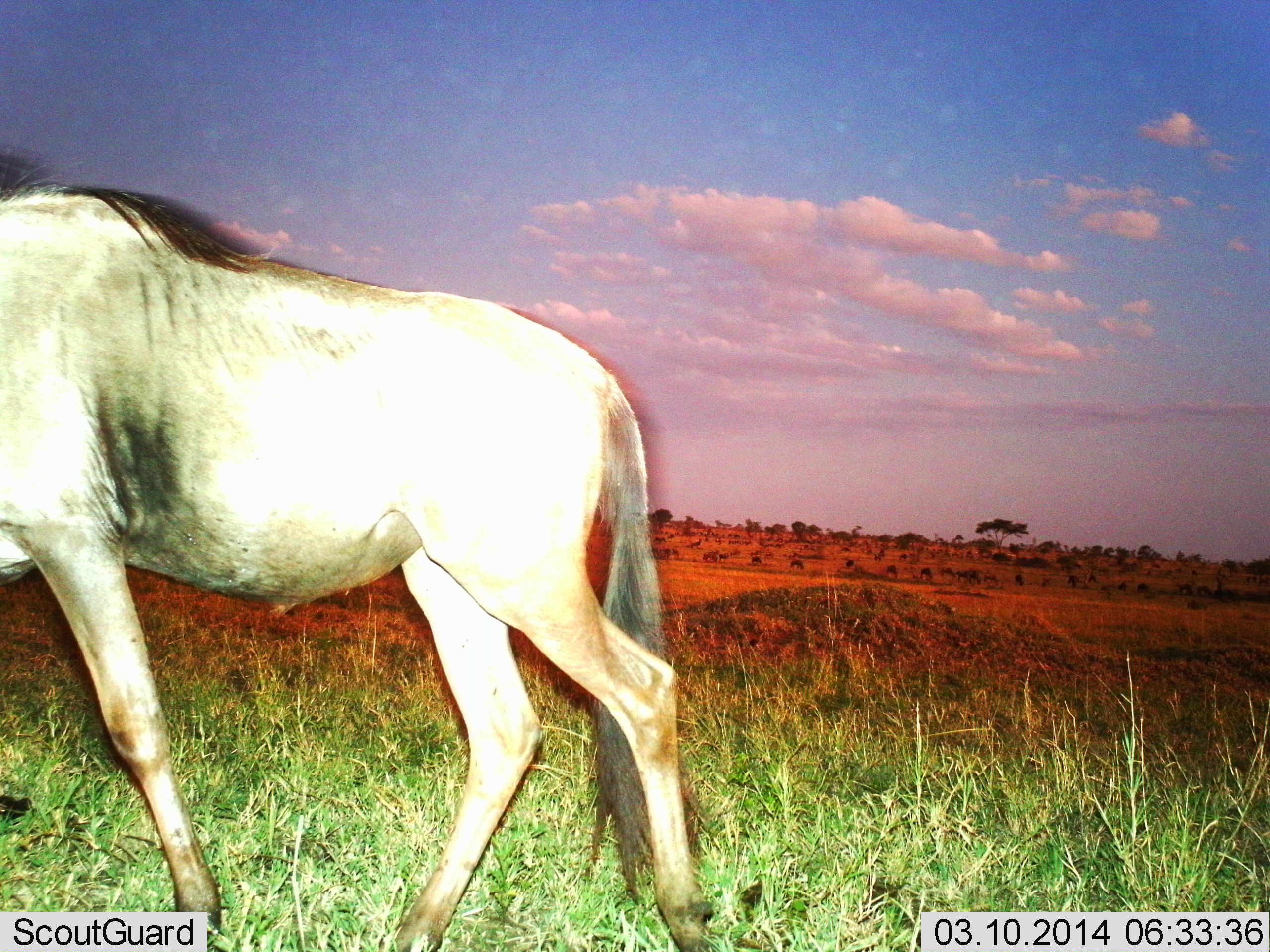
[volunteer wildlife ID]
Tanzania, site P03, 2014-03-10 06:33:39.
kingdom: Animalia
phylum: Chordata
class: Mammalia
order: Artiodactyla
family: Bovidae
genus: Connochaetes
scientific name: Connochaetes taurinus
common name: blue wildebeest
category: wildebeest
Wildebeest (blue wildebeest) (Connochaetes taurinus), count 1. Behavior (volunteer vote fractions): standing 10%, resting 0%, moving 90%, interacting 0%. Young present (vote fraction): 0%. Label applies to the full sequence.